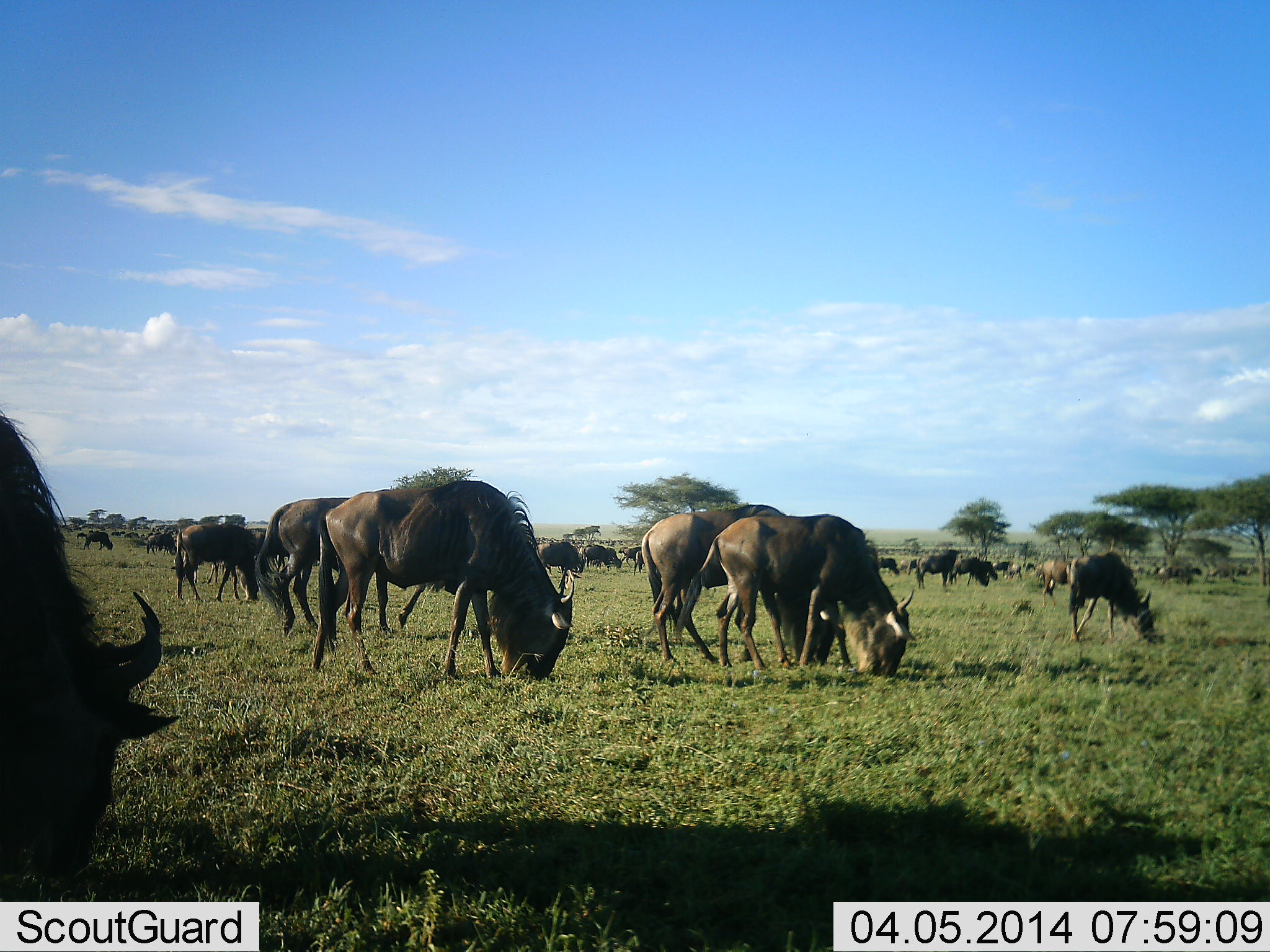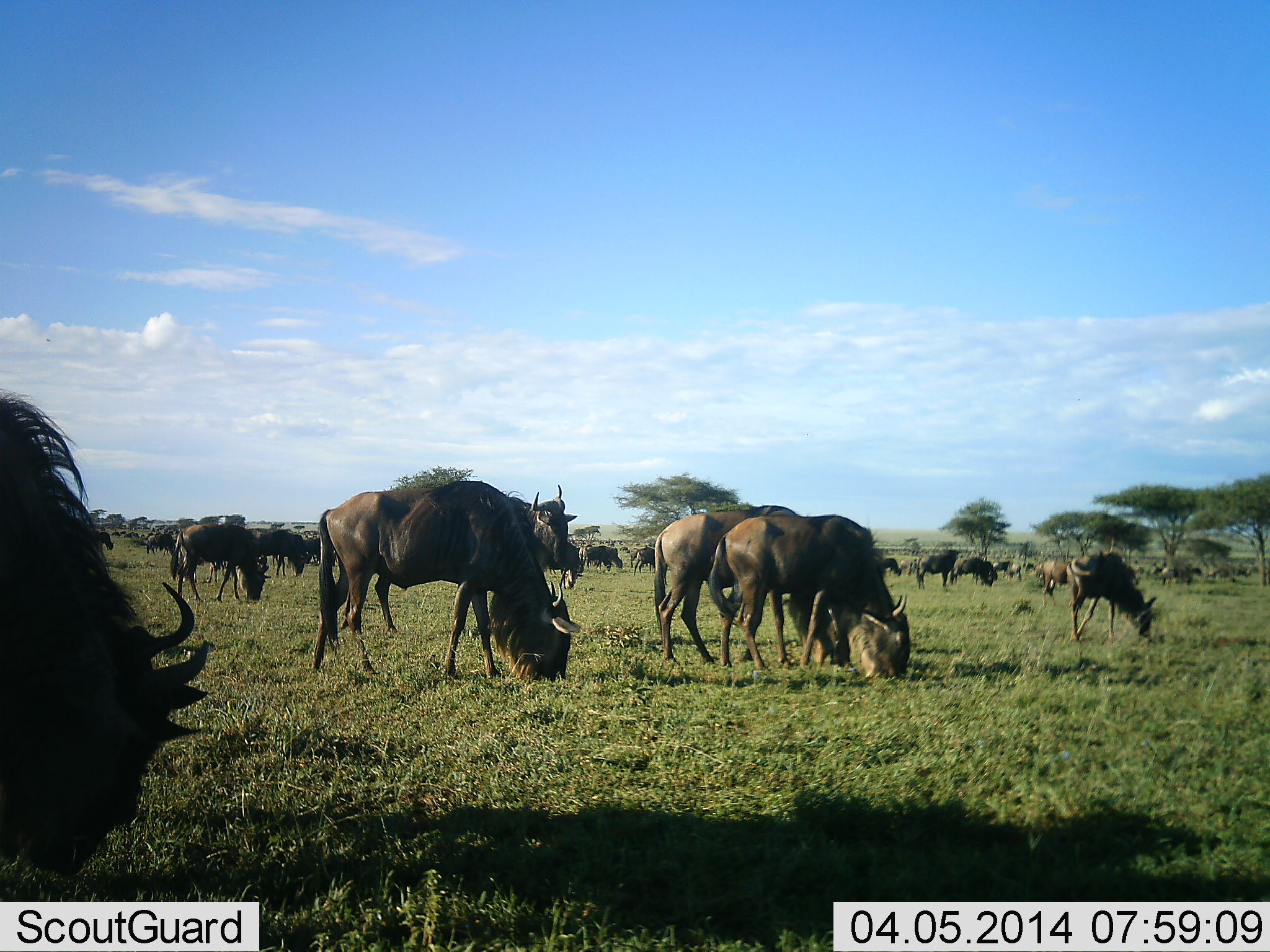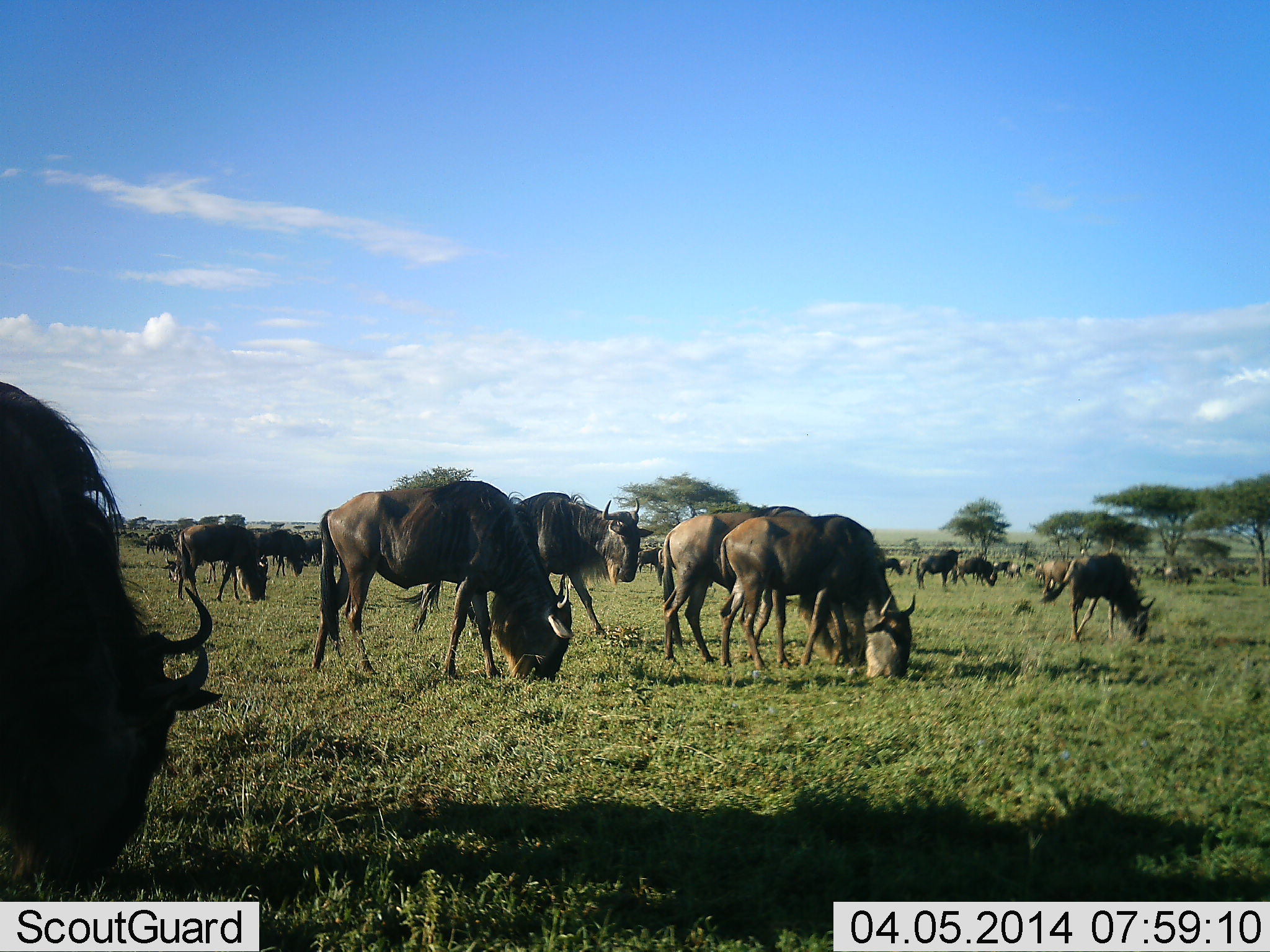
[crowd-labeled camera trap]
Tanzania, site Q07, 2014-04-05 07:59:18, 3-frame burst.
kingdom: Animalia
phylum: Chordata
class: Mammalia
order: Artiodactyla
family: Bovidae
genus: Connochaetes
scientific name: Connochaetes taurinus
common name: blue wildebeest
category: wildebeest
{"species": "wildebeest (blue wildebeest) (Connochaetes taurinus)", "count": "11-50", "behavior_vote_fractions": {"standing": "60%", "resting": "0%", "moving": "50%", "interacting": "0%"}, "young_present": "10%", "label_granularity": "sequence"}